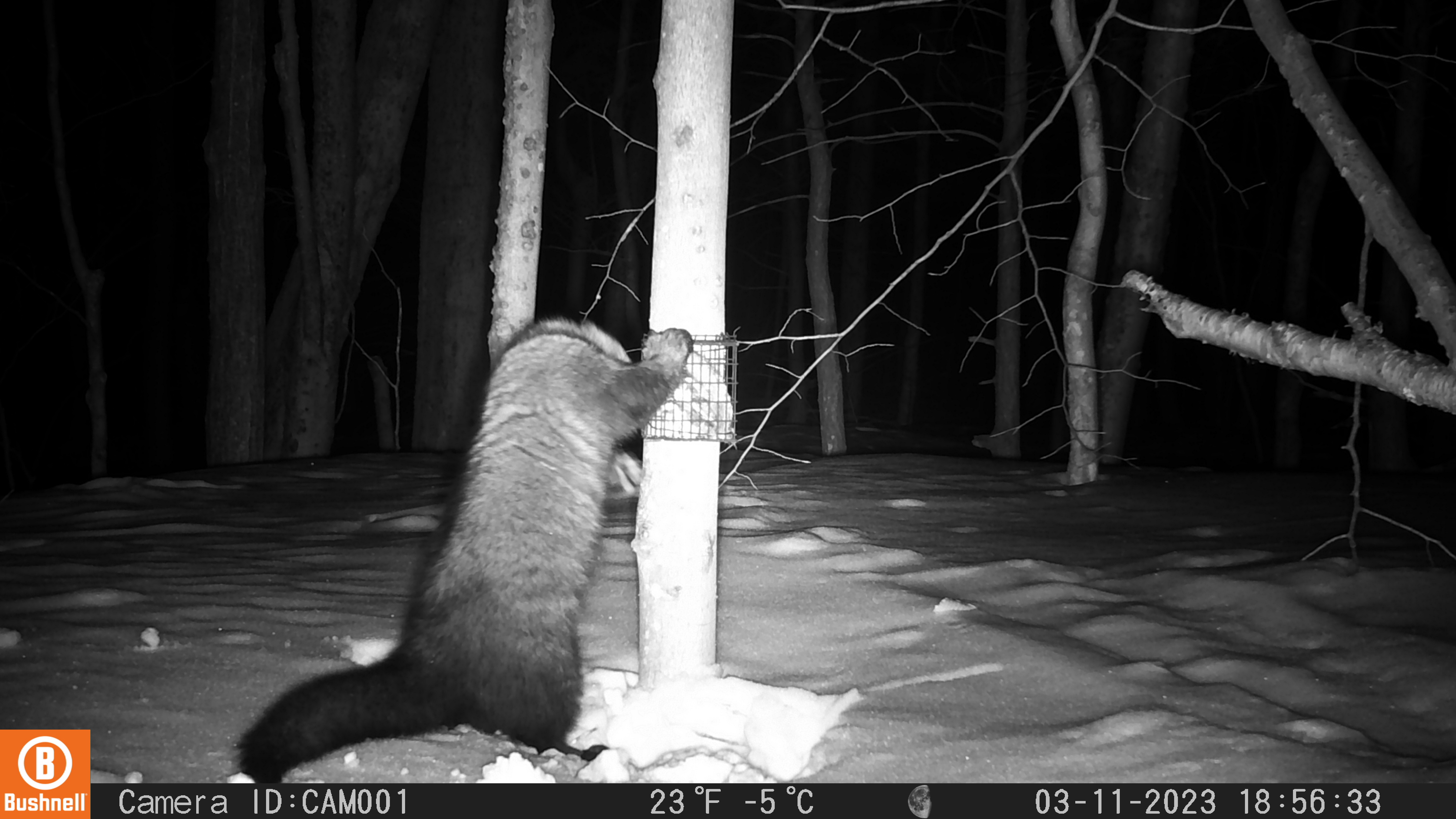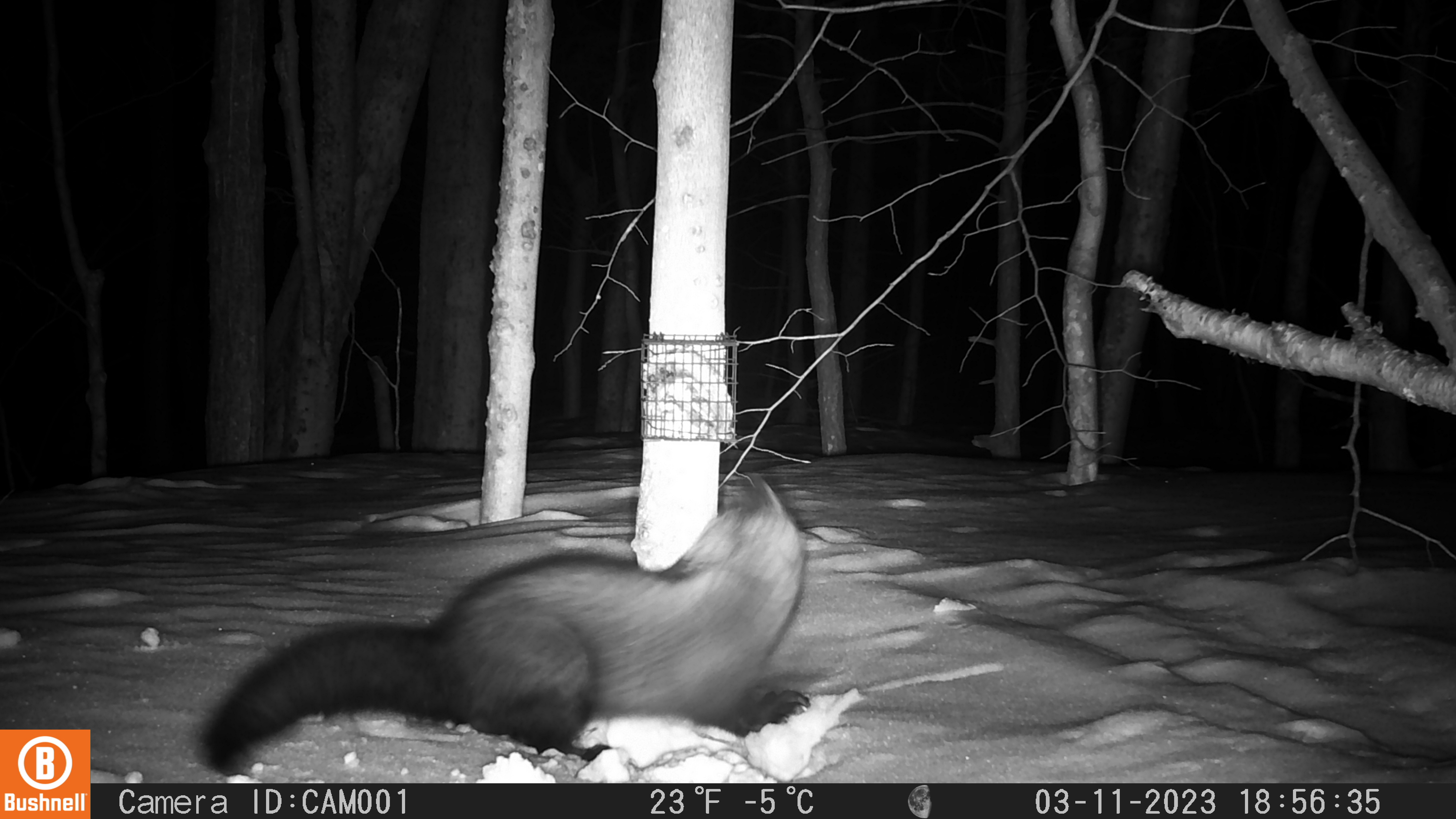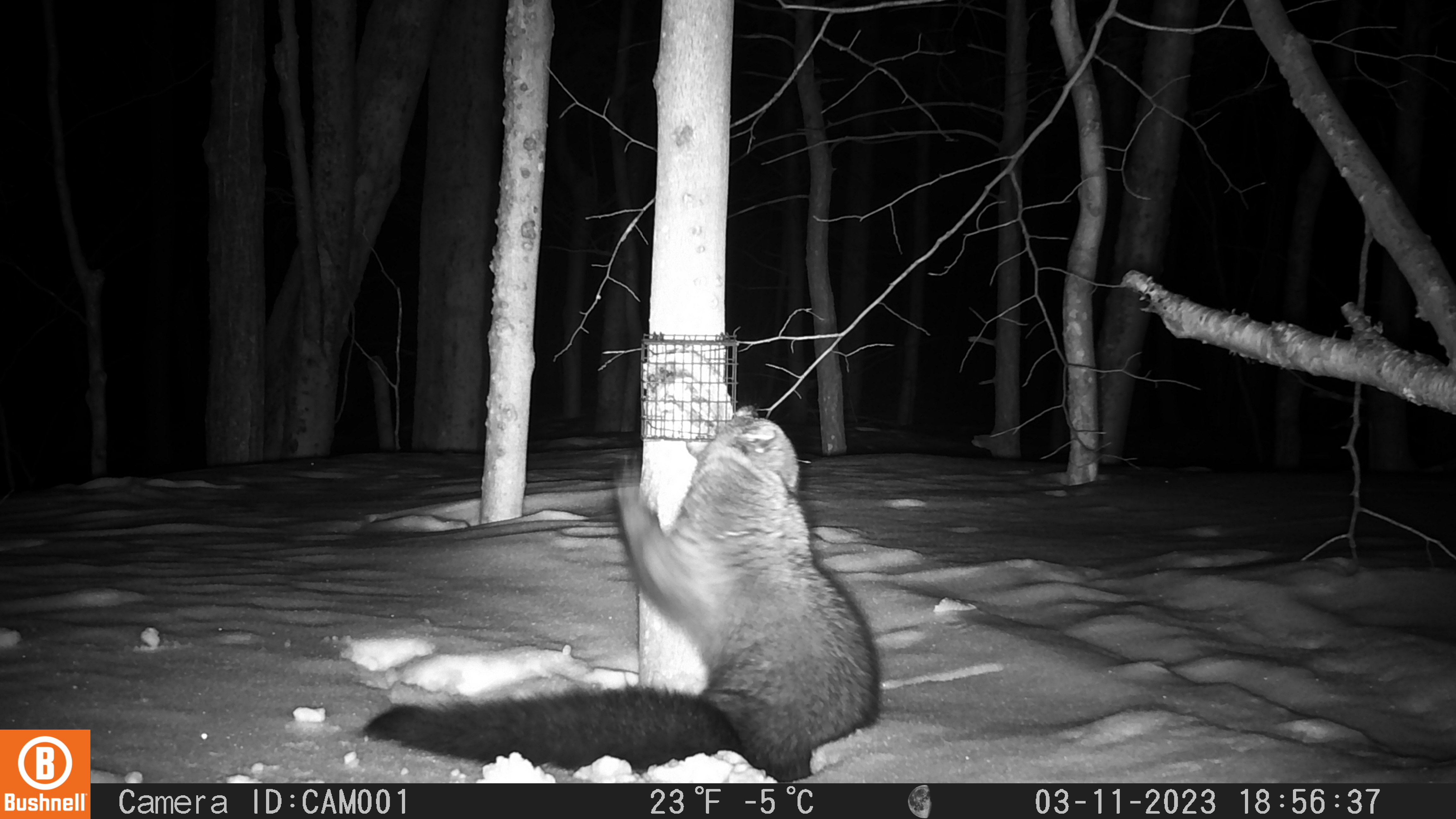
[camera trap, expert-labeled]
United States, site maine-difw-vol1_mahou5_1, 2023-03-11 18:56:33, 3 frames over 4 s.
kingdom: Animalia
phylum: Chordata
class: Mammalia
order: Carnivora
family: Mustelidae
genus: Pekania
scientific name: Pekania pennanti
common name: fisher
Fisher (Pekania pennanti).